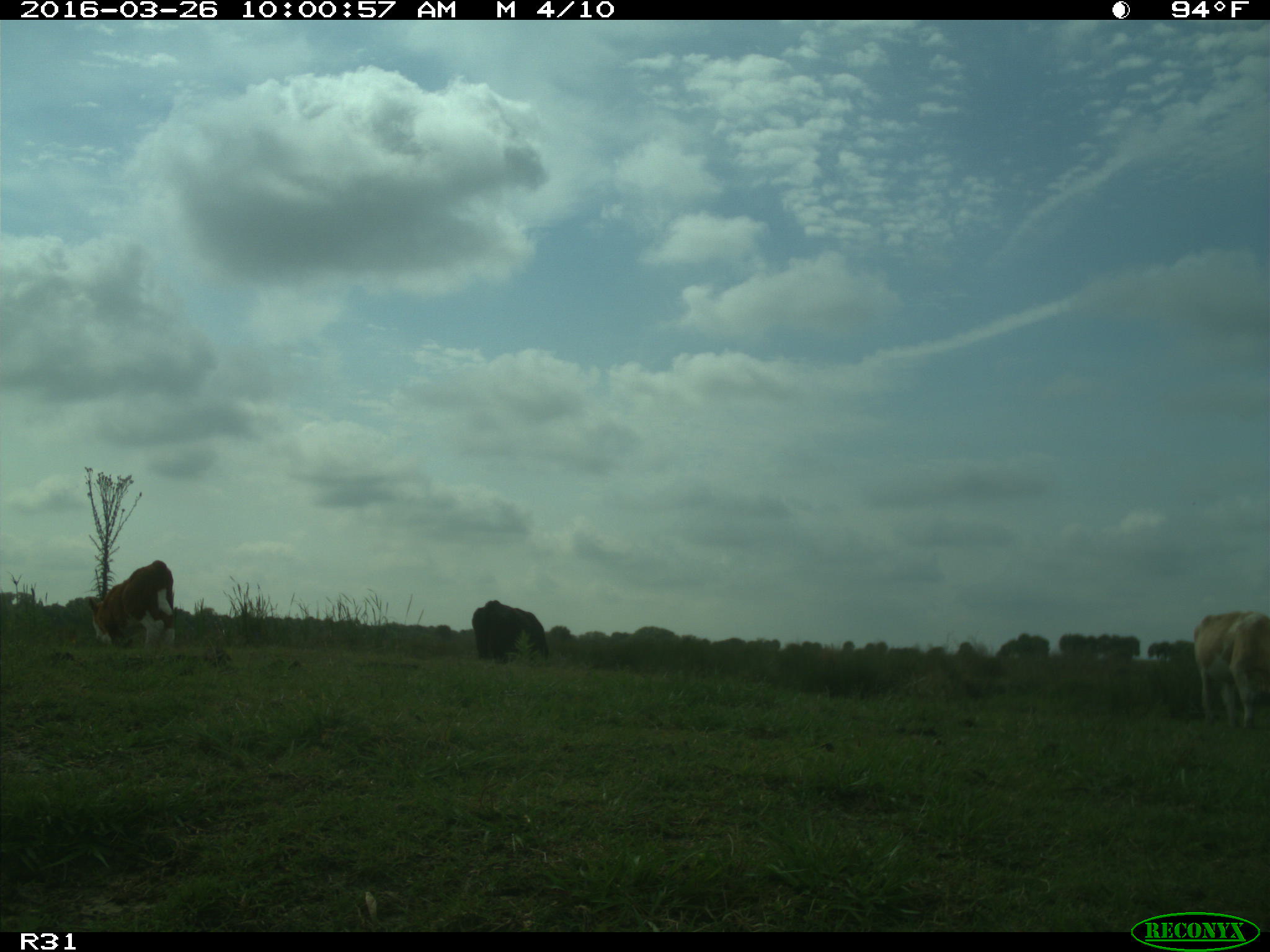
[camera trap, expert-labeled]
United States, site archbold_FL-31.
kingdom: Animalia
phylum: Chordata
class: Mammalia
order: Artiodactyla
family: Bovidae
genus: Bos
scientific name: Bos taurus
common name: domestic cow